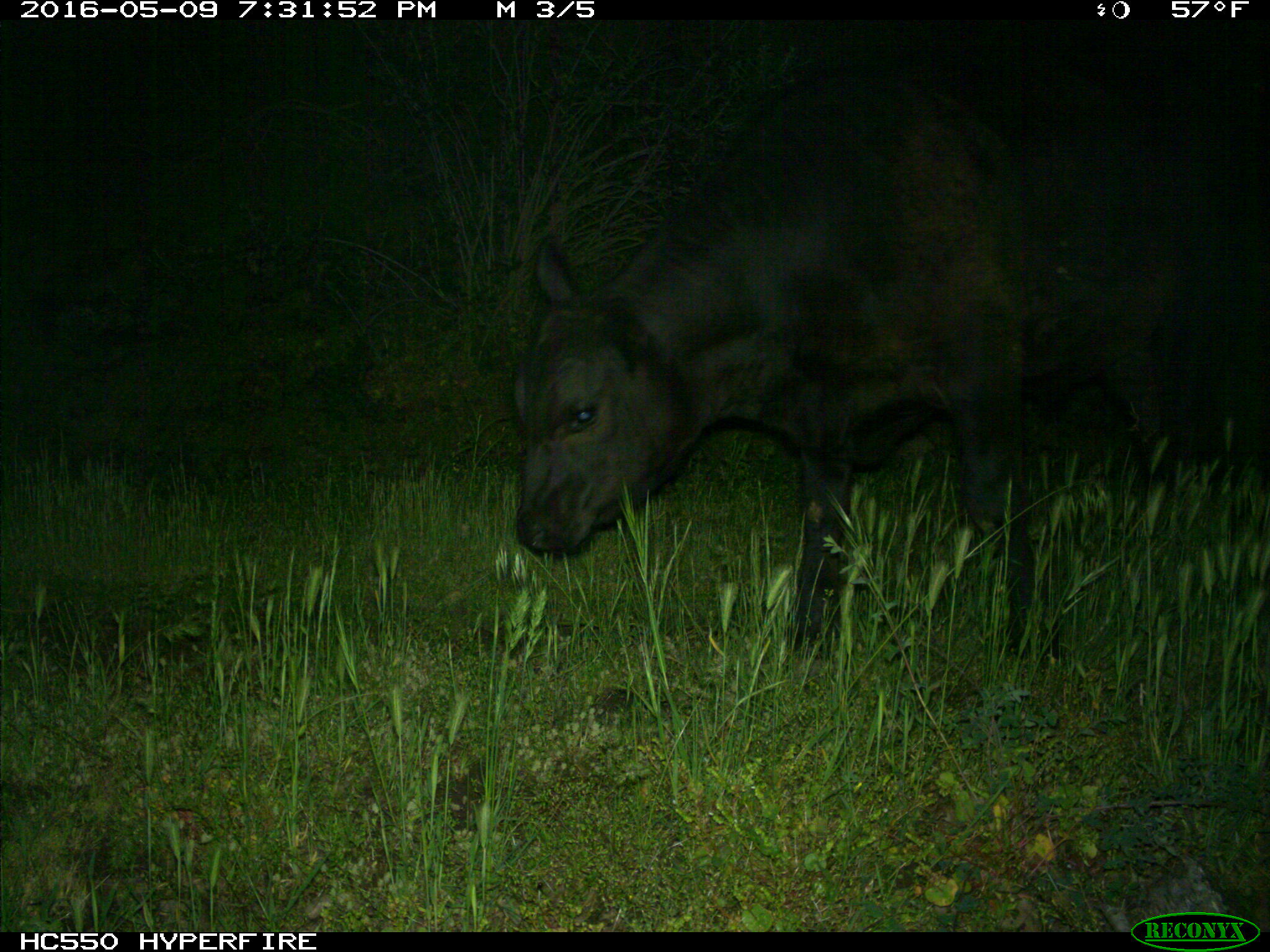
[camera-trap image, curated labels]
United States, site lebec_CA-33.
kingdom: Animalia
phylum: Chordata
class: Mammalia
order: Artiodactyla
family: Bovidae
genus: Bos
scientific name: Bos taurus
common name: domestic cow